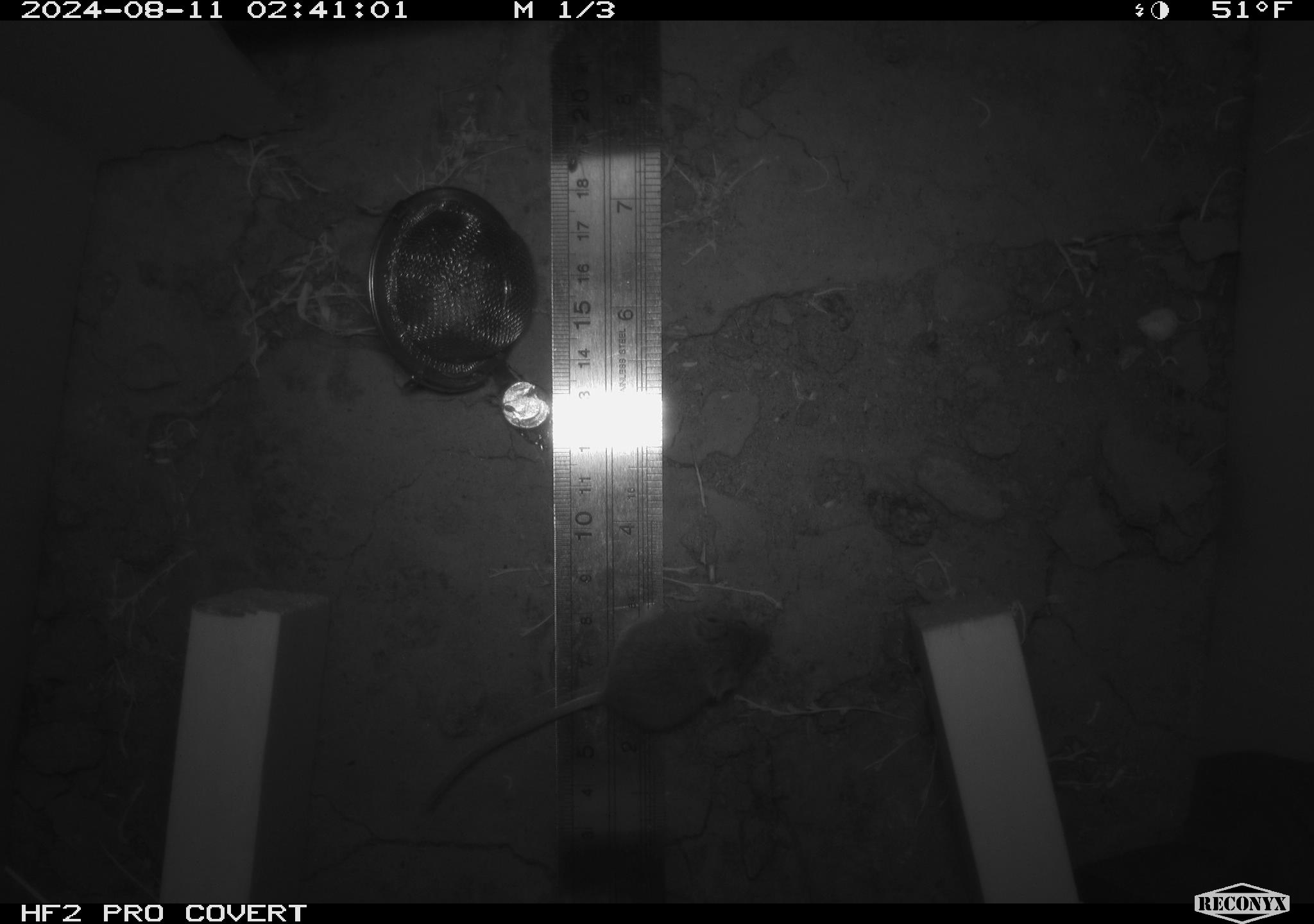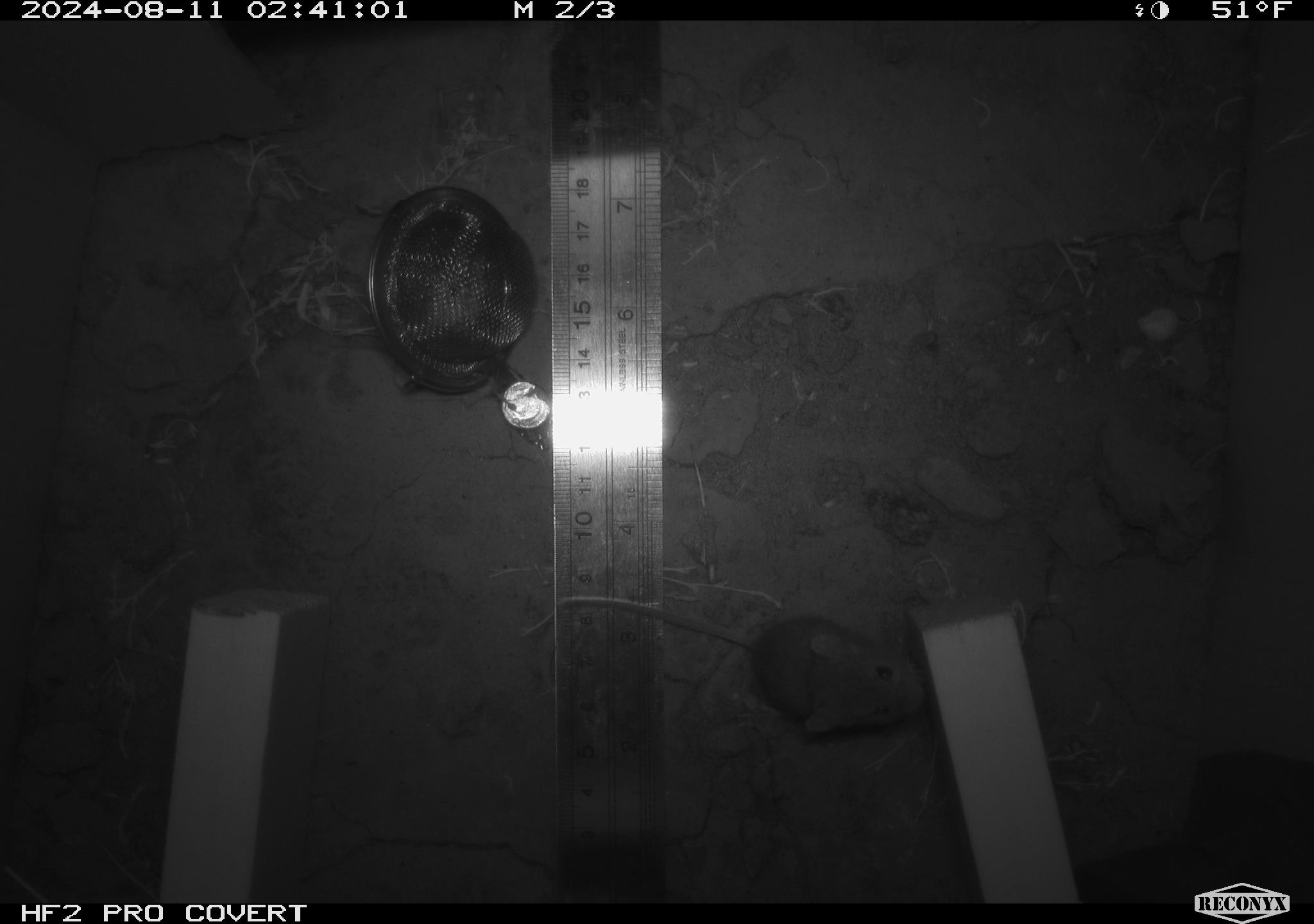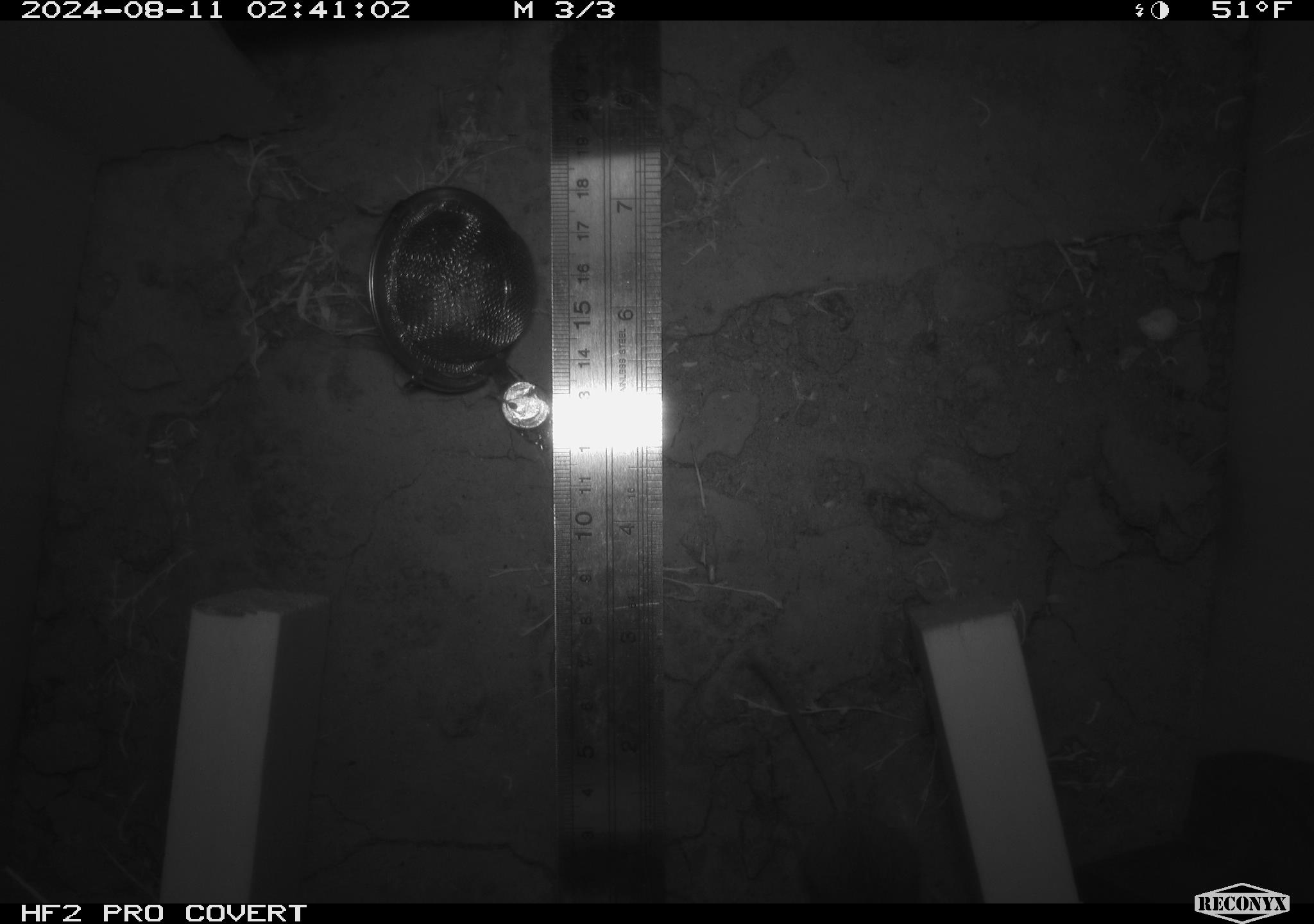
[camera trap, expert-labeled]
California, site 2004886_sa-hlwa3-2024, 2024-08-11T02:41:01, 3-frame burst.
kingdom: Animalia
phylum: Chordata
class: Mammalia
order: Rodentia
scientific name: Rodentia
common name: mouse species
Mouse species (Rodentia).